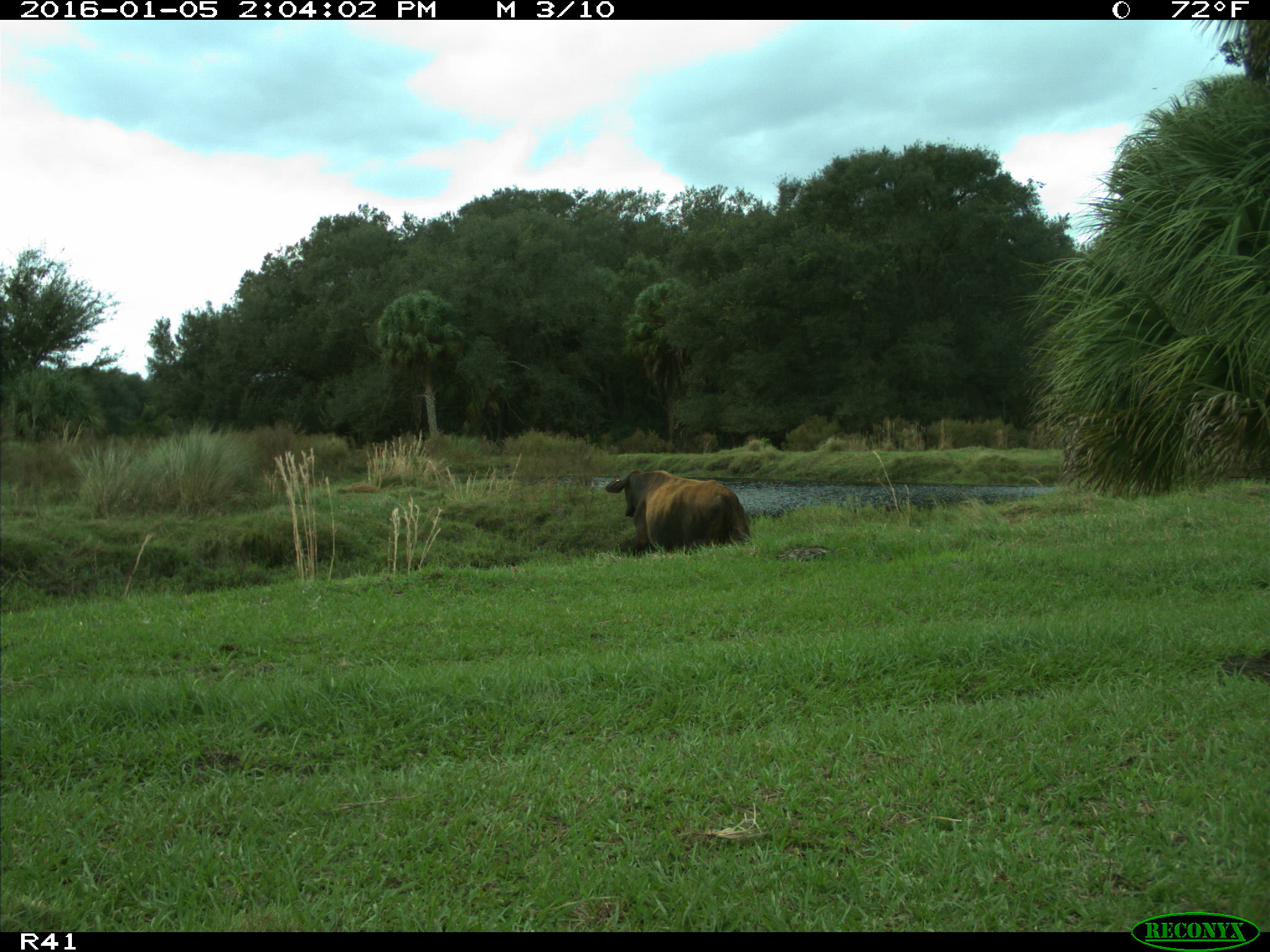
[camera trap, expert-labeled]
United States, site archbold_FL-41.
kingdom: Animalia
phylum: Chordata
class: Mammalia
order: Artiodactyla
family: Bovidae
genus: Bos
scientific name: Bos taurus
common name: domestic cow